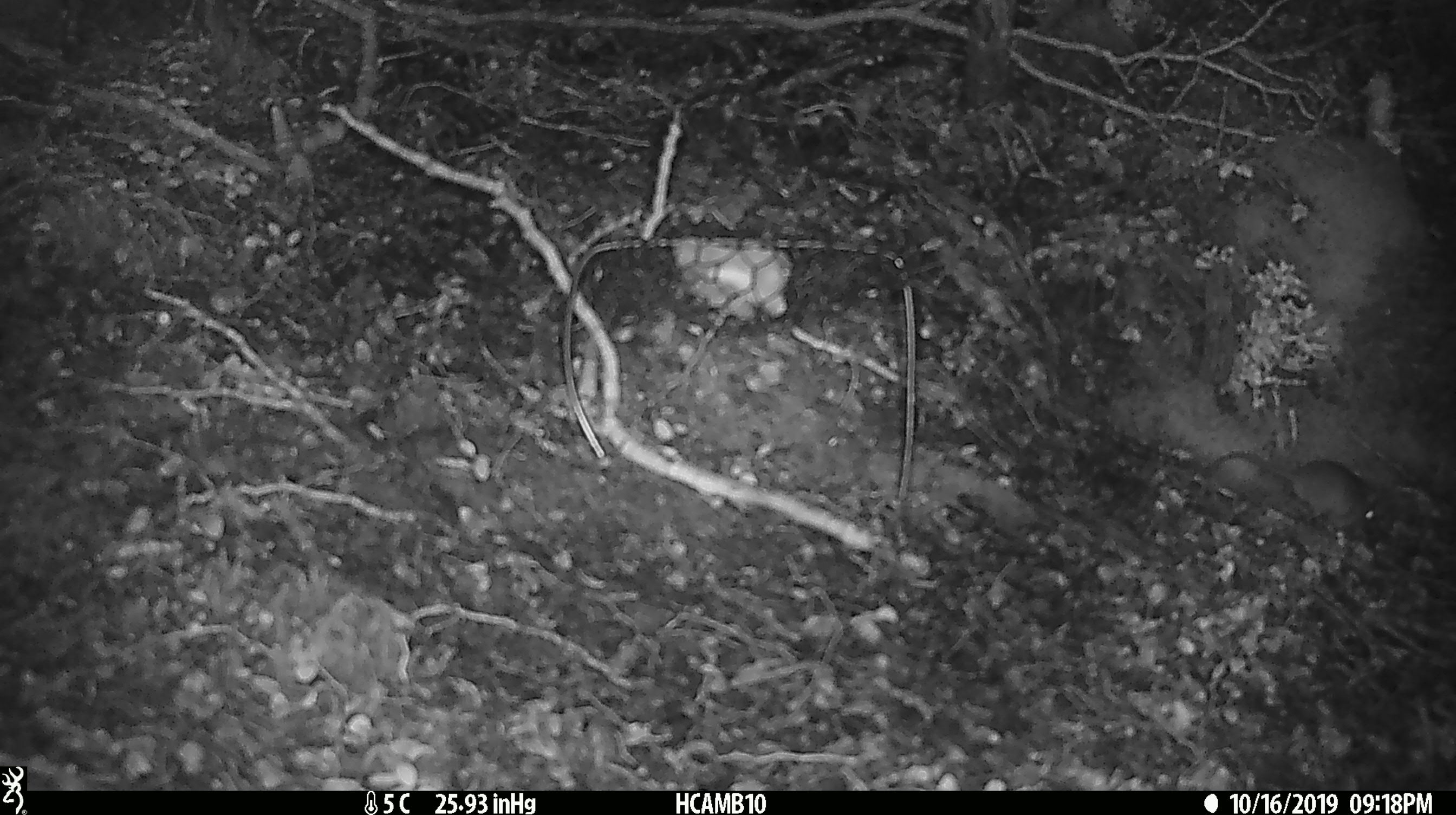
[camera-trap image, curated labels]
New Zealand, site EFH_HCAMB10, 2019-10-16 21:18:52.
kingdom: Animalia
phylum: Chordata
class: Mammalia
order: Rodentia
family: Muridae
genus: Mus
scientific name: Mus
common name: mouse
Mouse (Mus).